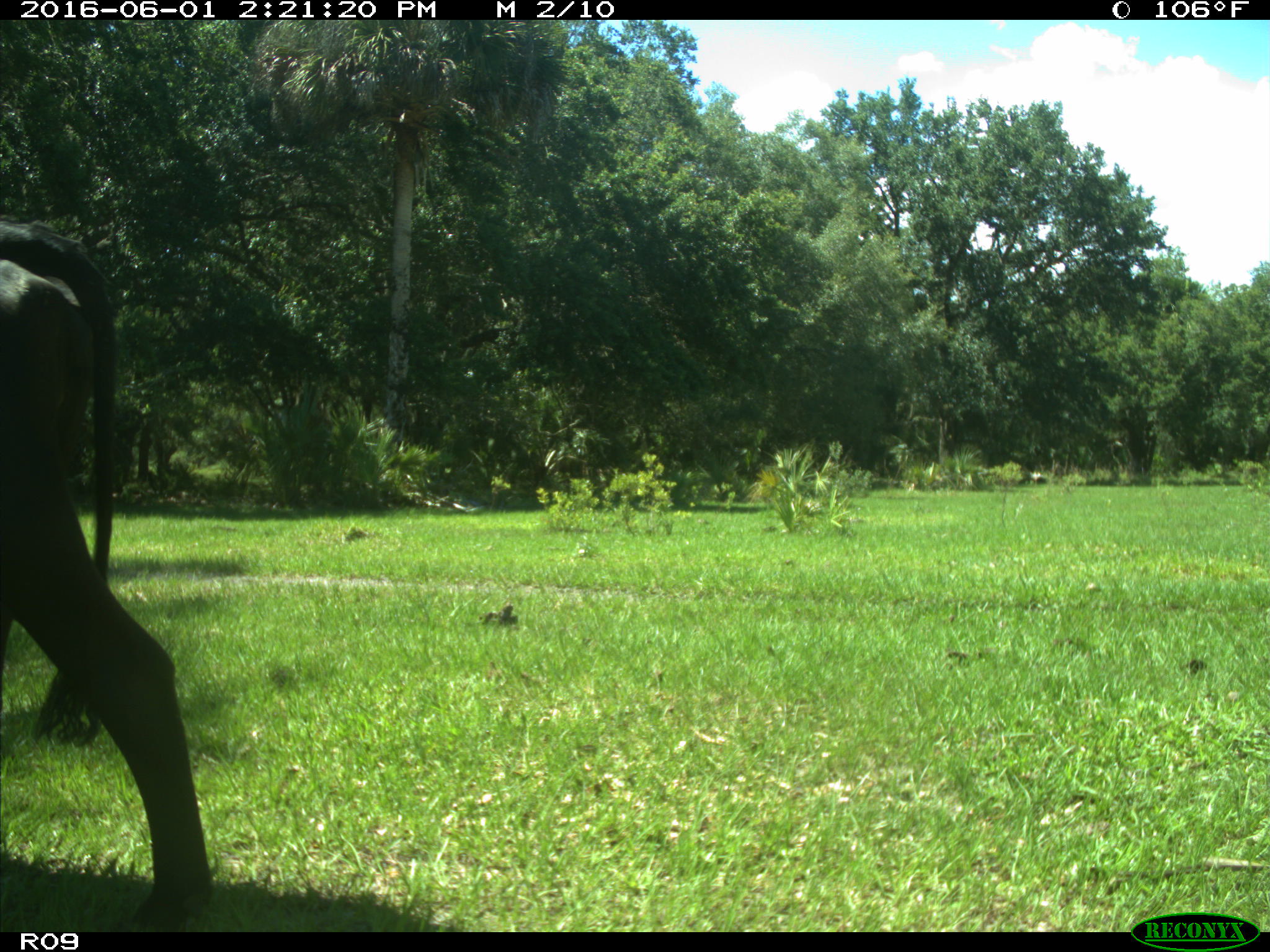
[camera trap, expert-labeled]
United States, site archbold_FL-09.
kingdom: Animalia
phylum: Chordata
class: Mammalia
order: Artiodactyla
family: Bovidae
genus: Bos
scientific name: Bos taurus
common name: domestic cow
Bos taurus (domestic cow).